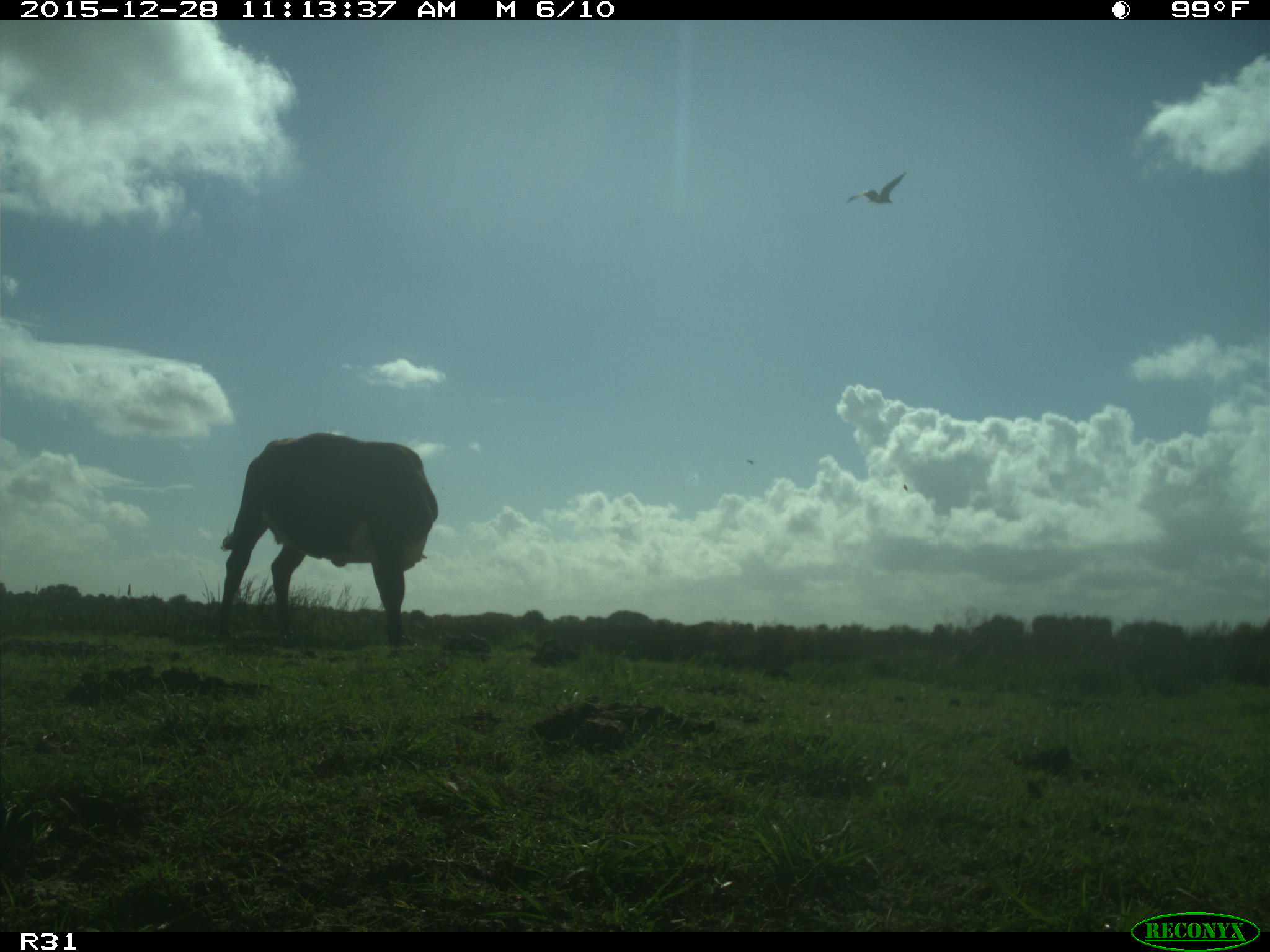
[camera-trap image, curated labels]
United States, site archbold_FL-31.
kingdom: Animalia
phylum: Chordata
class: Mammalia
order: Artiodactyla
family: Bovidae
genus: Bos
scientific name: Bos taurus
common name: domestic cow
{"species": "Bos taurus (domestic cow)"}